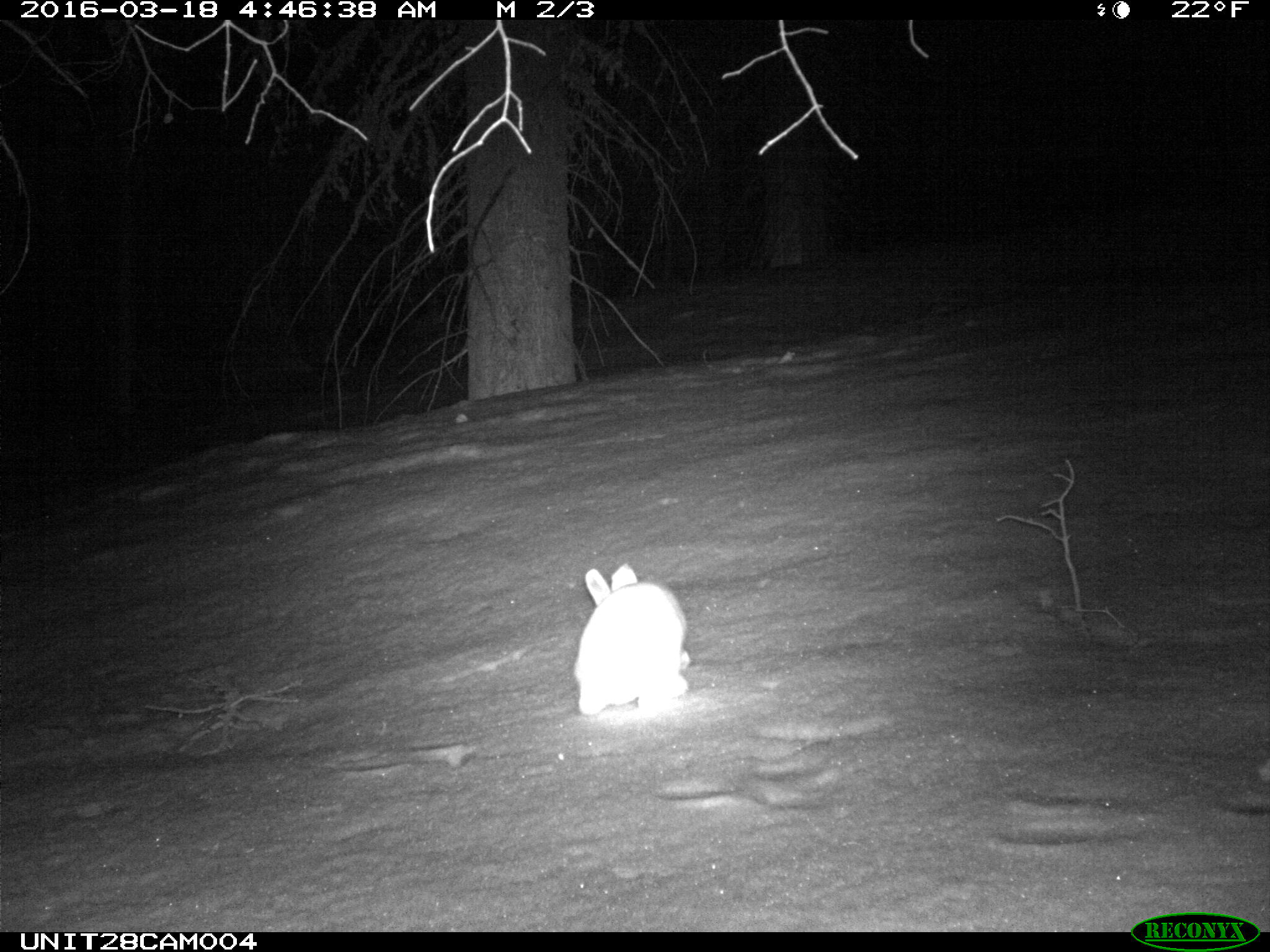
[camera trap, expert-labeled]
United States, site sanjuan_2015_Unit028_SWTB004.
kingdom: Animalia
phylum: Chordata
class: Mammalia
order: Lagomorpha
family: Leporidae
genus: Lepus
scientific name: Lepus americanus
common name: snowshoe hare